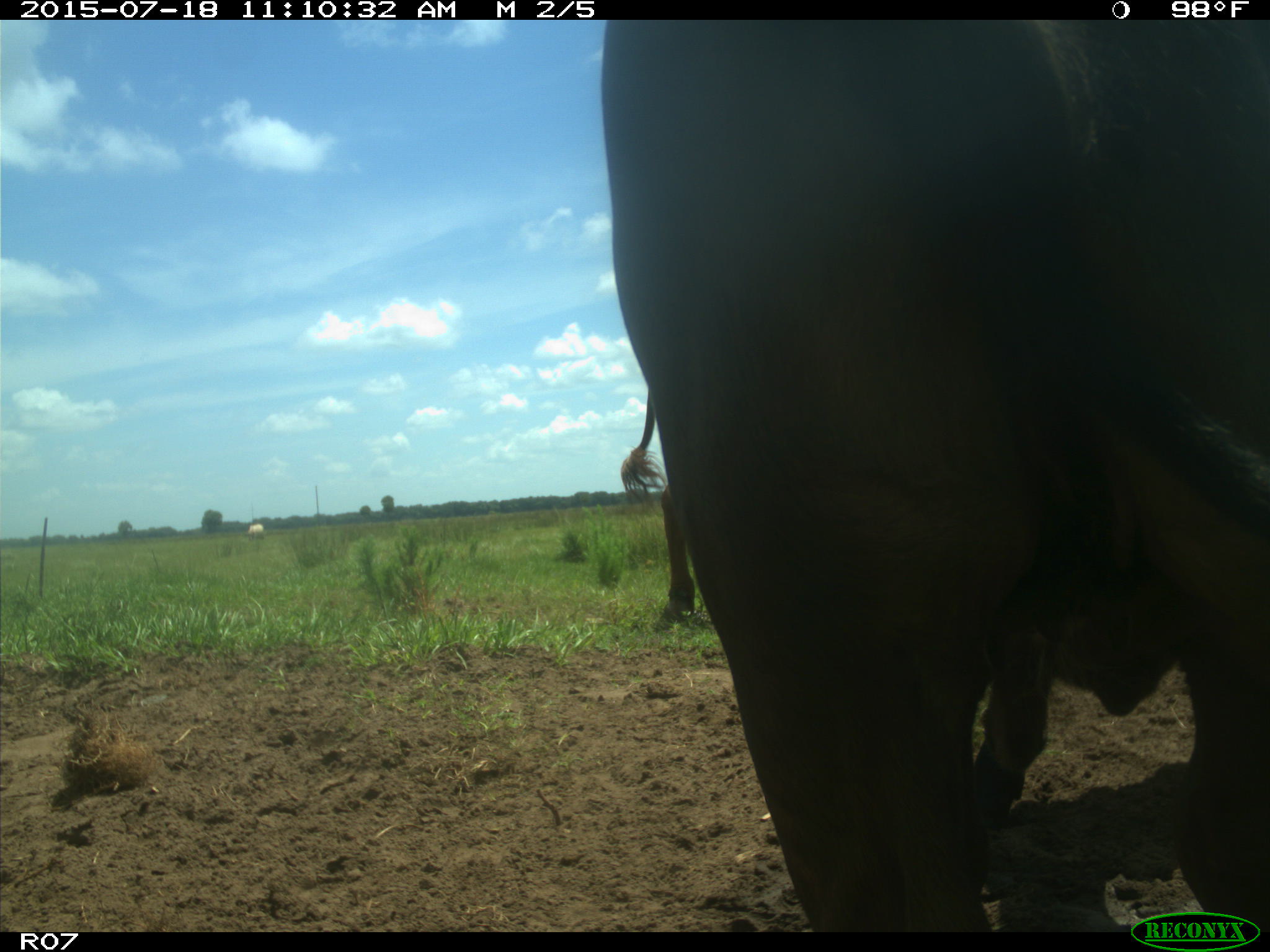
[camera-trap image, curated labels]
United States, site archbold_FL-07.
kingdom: Animalia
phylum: Chordata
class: Mammalia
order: Artiodactyla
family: Bovidae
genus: Bos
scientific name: Bos taurus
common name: domestic cow